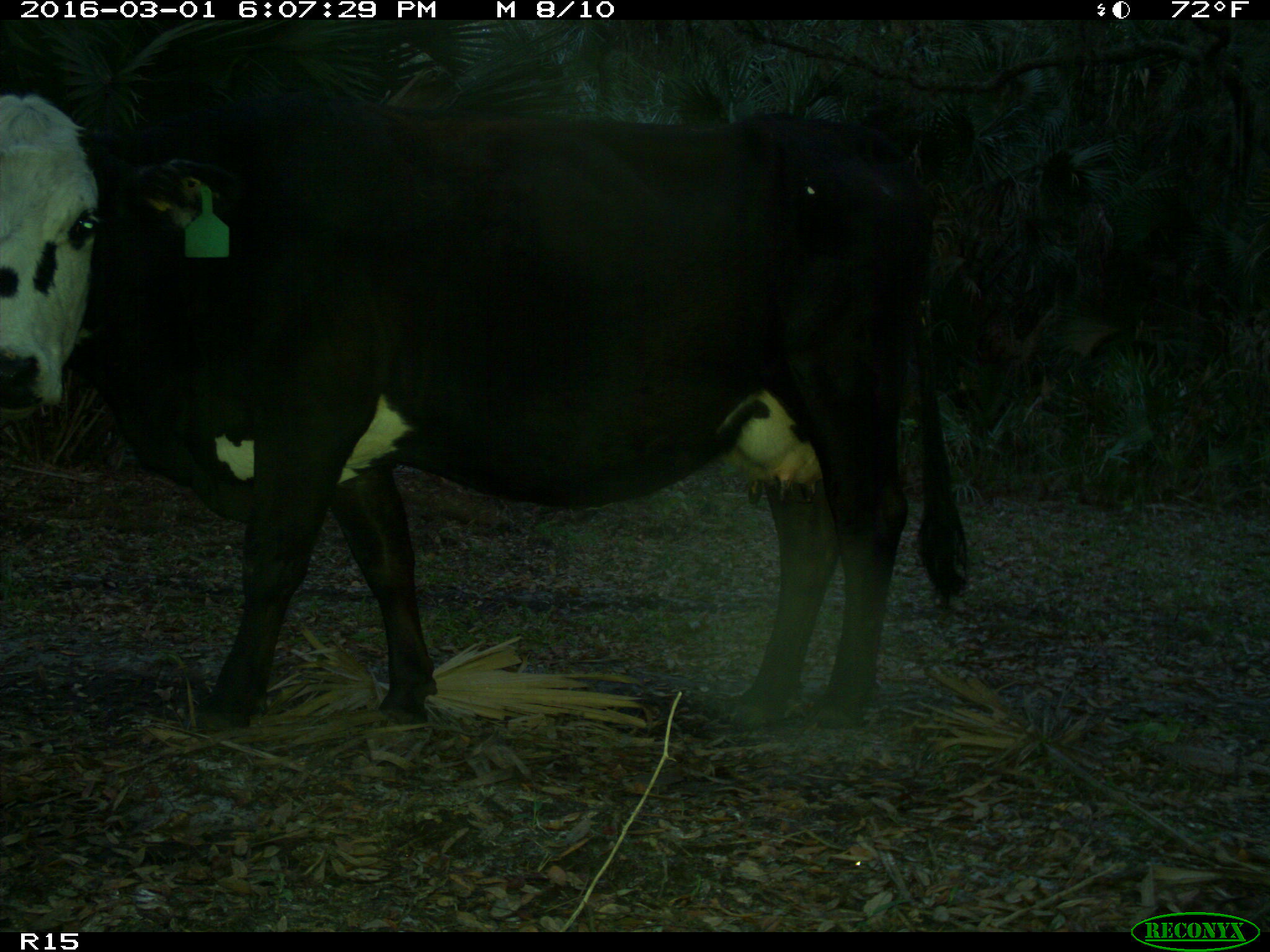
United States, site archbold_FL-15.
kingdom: Animalia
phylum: Chordata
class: Mammalia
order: Artiodactyla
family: Bovidae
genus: Bos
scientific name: Bos taurus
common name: domestic cow